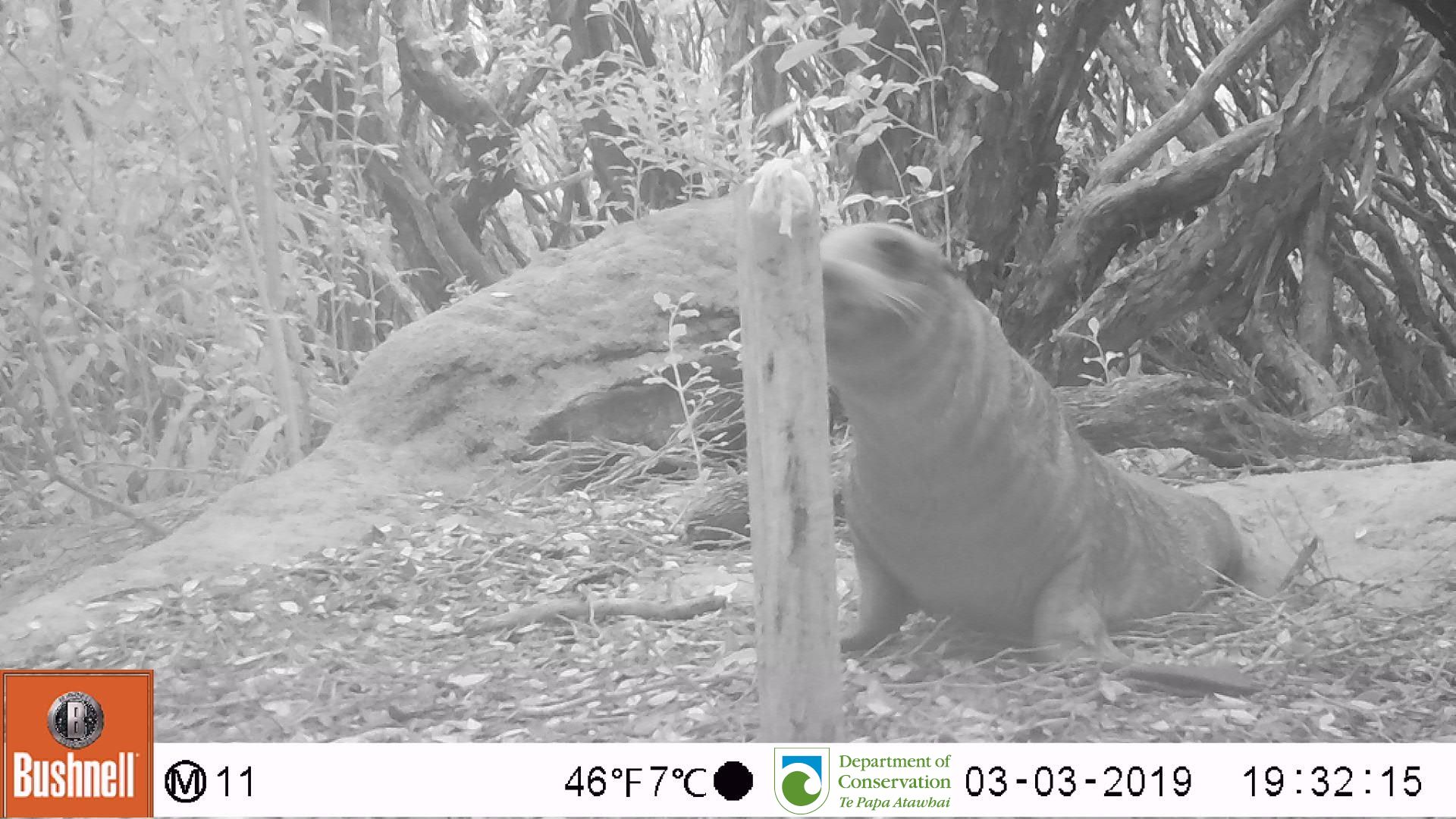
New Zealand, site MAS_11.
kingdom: Animalia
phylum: Chordata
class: Mammalia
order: Carnivora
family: Otariidae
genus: Phocarctos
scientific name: Phocarctos hookeri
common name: new zealand sea lion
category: sealion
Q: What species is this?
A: Sealion (new zealand sea lion) (Phocarctos hookeri).